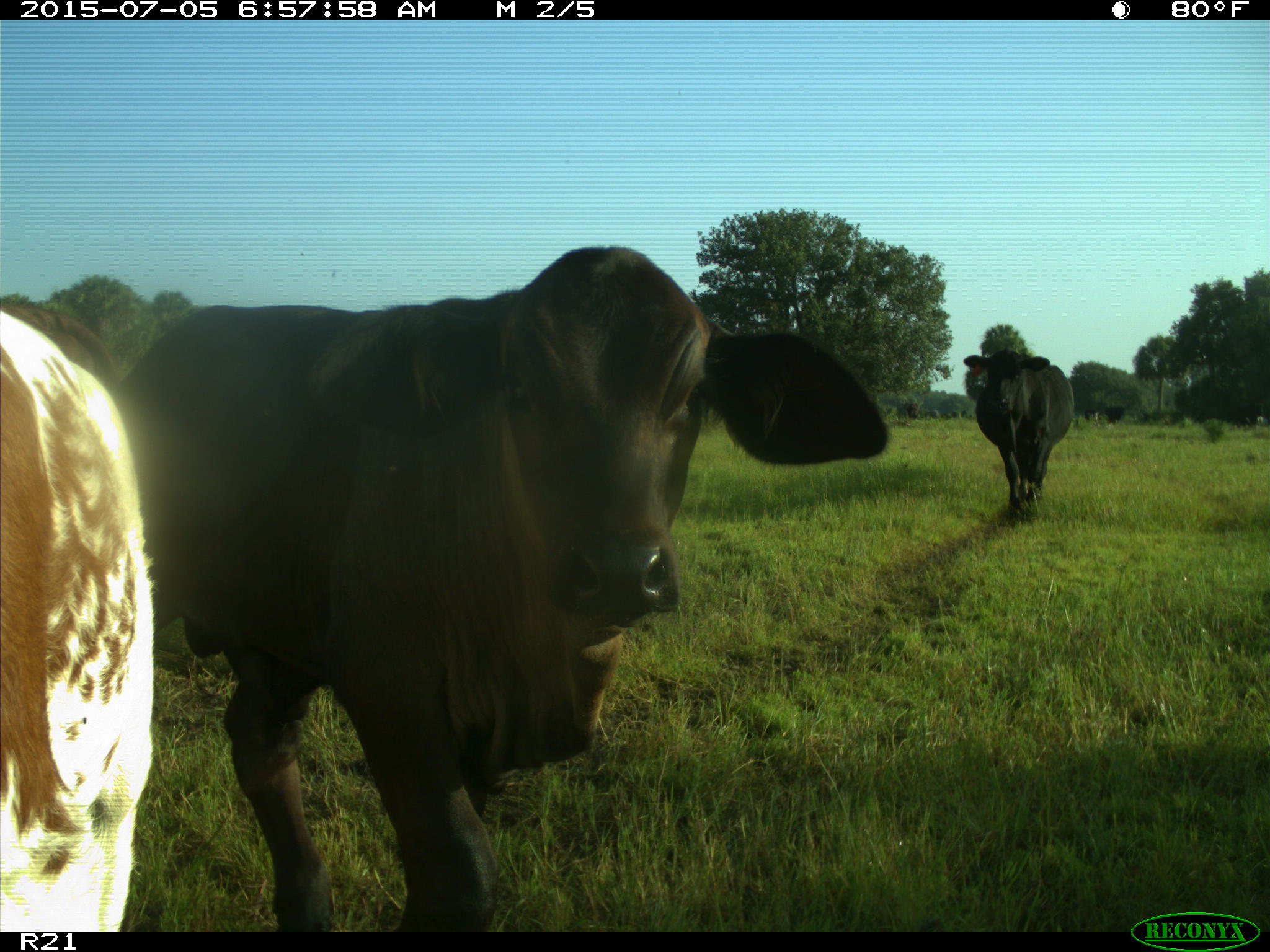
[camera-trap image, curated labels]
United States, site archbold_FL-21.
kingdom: Animalia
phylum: Chordata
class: Mammalia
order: Artiodactyla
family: Bovidae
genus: Bos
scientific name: Bos taurus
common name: domestic cow